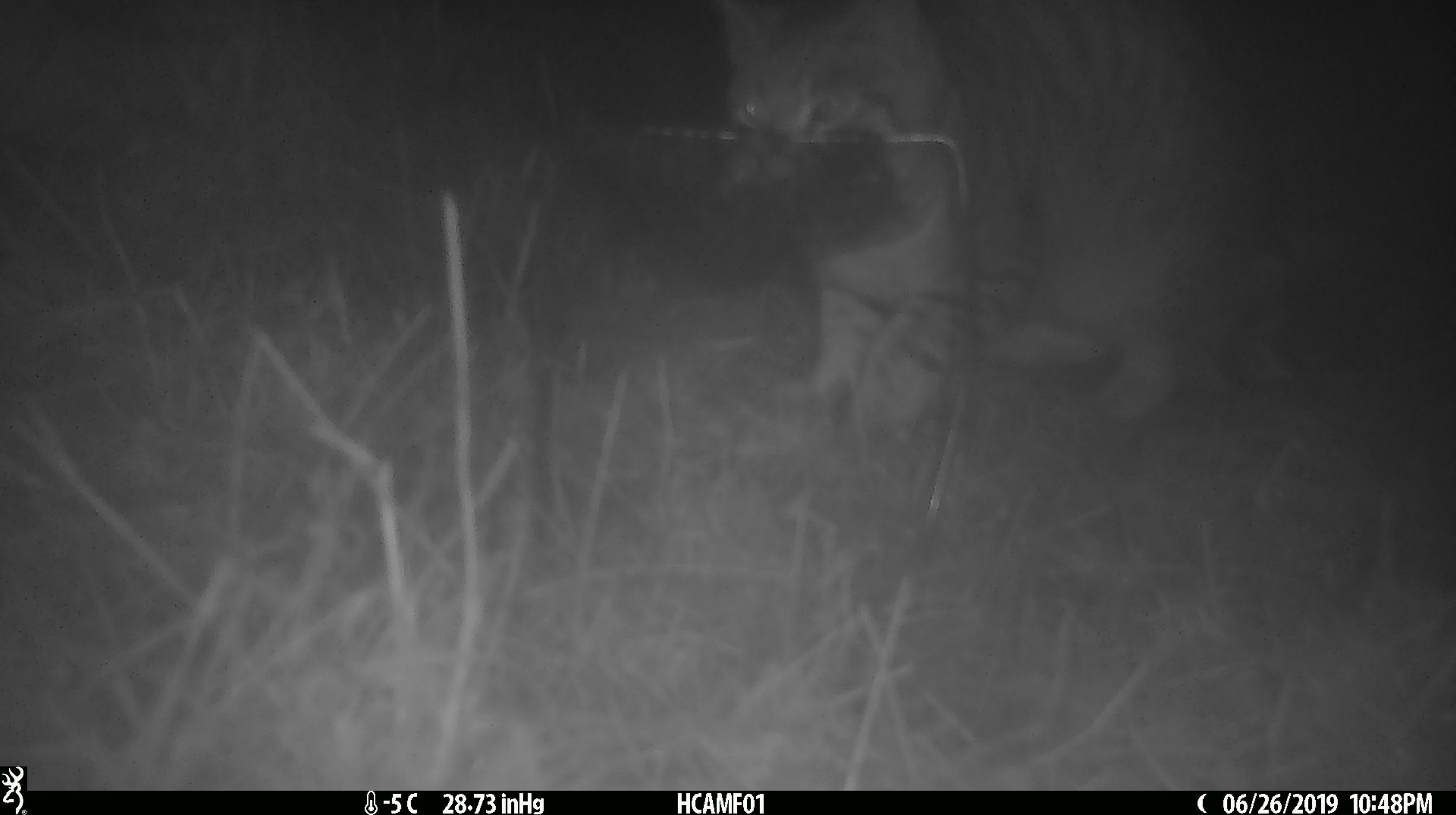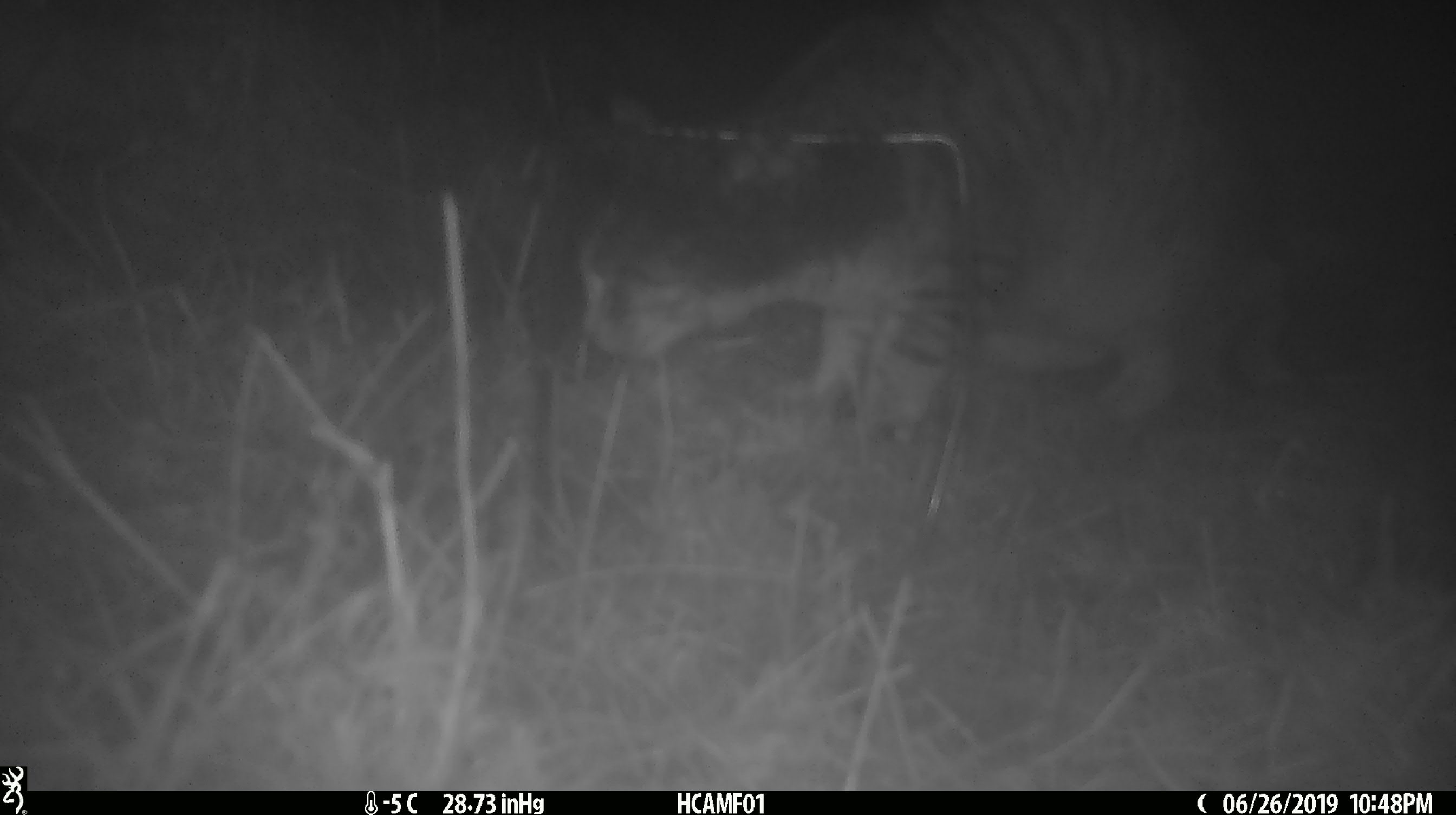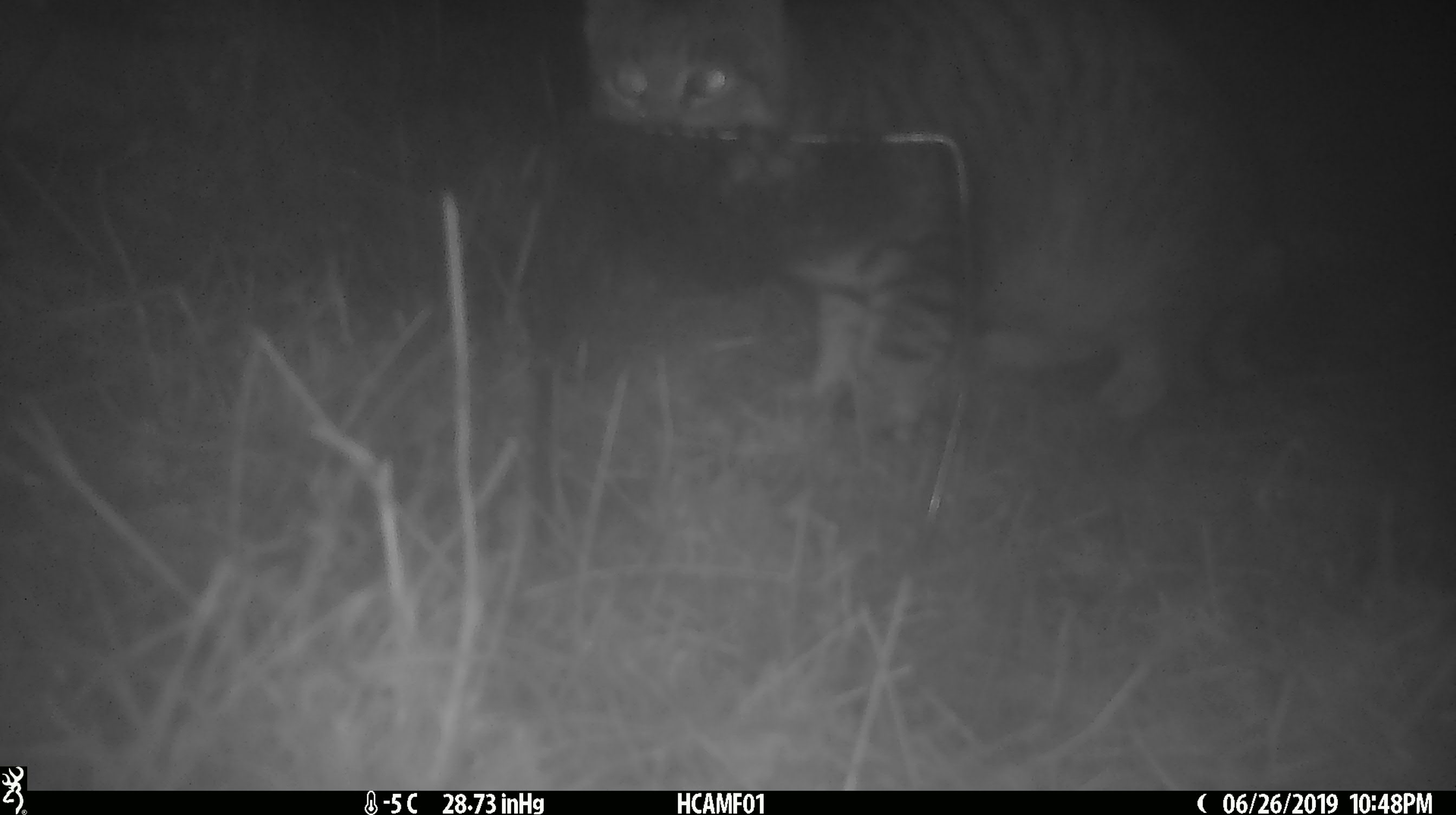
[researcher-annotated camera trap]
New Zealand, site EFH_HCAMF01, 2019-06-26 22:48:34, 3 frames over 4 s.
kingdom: Animalia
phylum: Chordata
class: Mammalia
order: Carnivora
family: Felidae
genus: Felis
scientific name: Felis catus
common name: domestic cat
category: cat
Cat (domestic cat) (Felis catus).